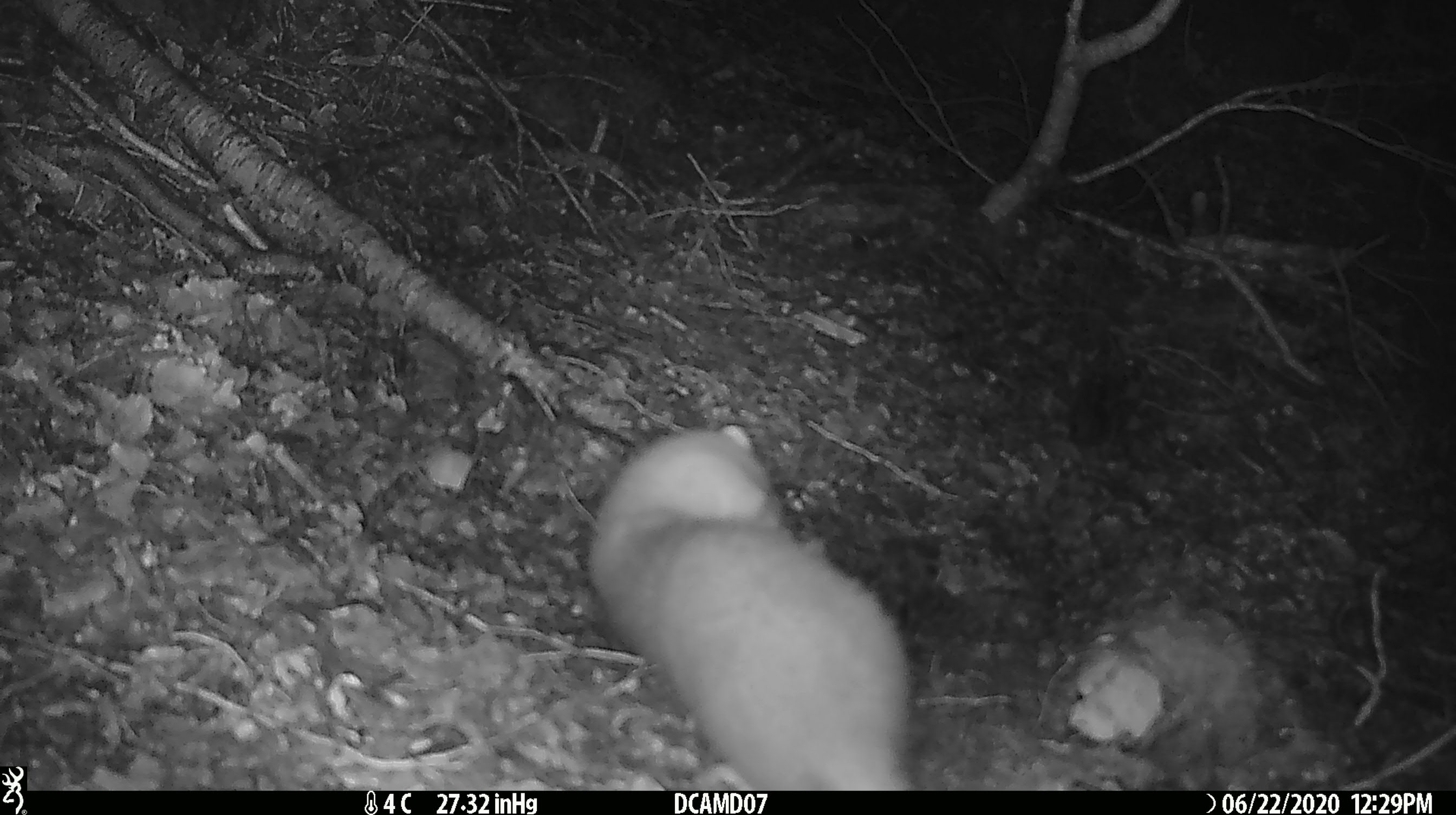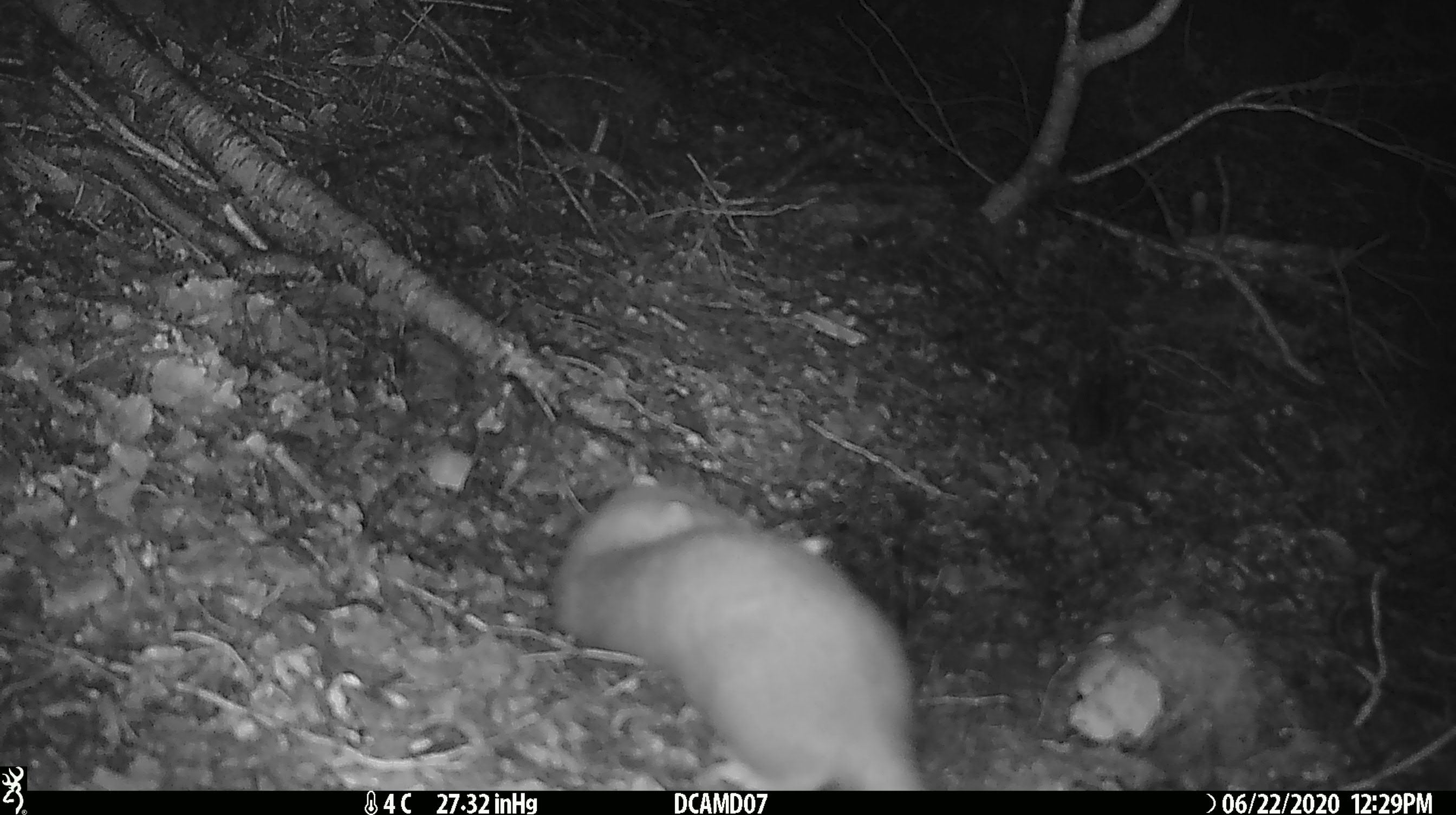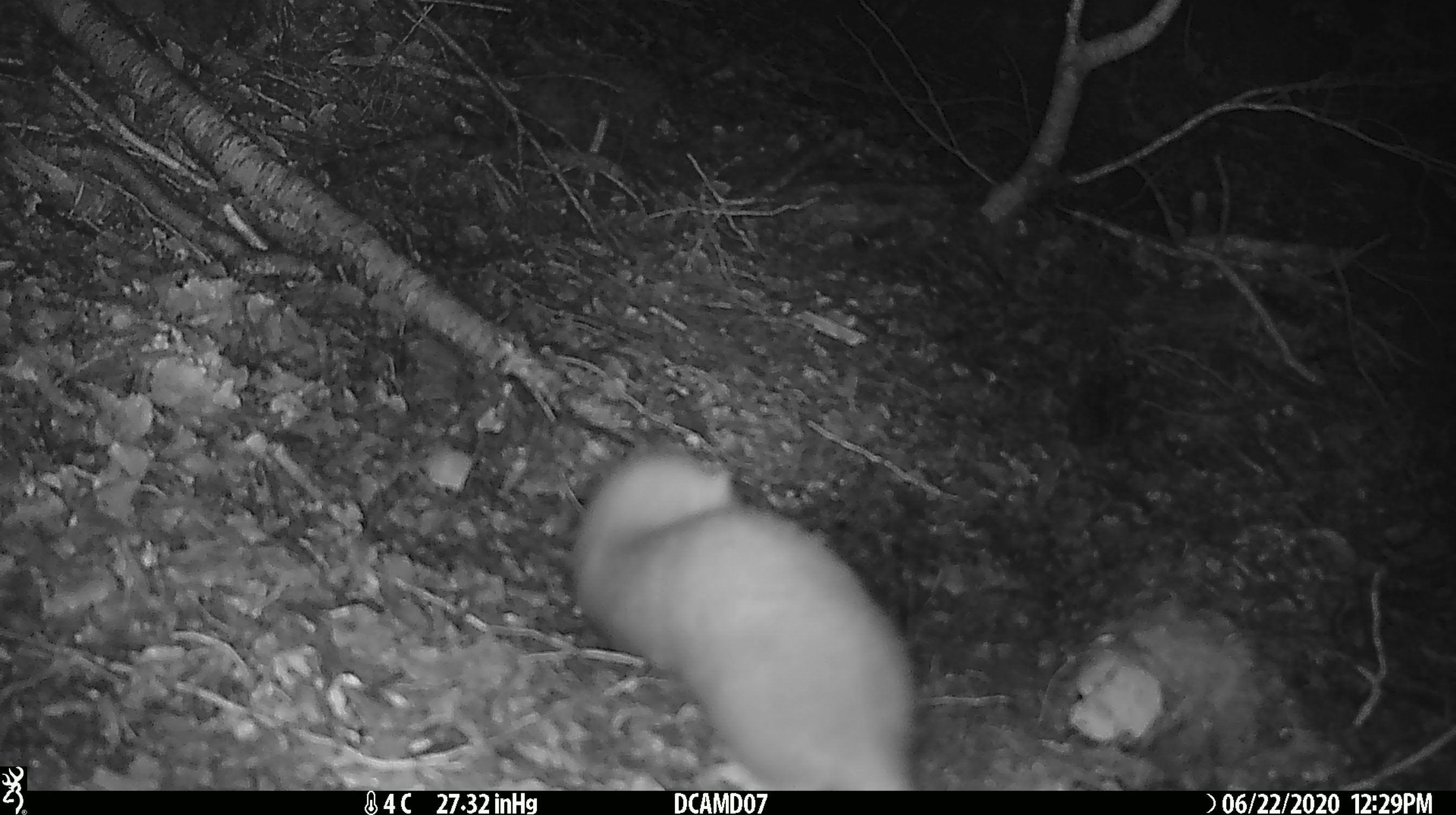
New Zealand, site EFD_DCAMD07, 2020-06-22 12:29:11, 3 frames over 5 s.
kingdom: Animalia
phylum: Chordata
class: Mammalia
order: Carnivora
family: Mustelidae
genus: Mustela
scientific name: Mustela erminea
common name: stoat